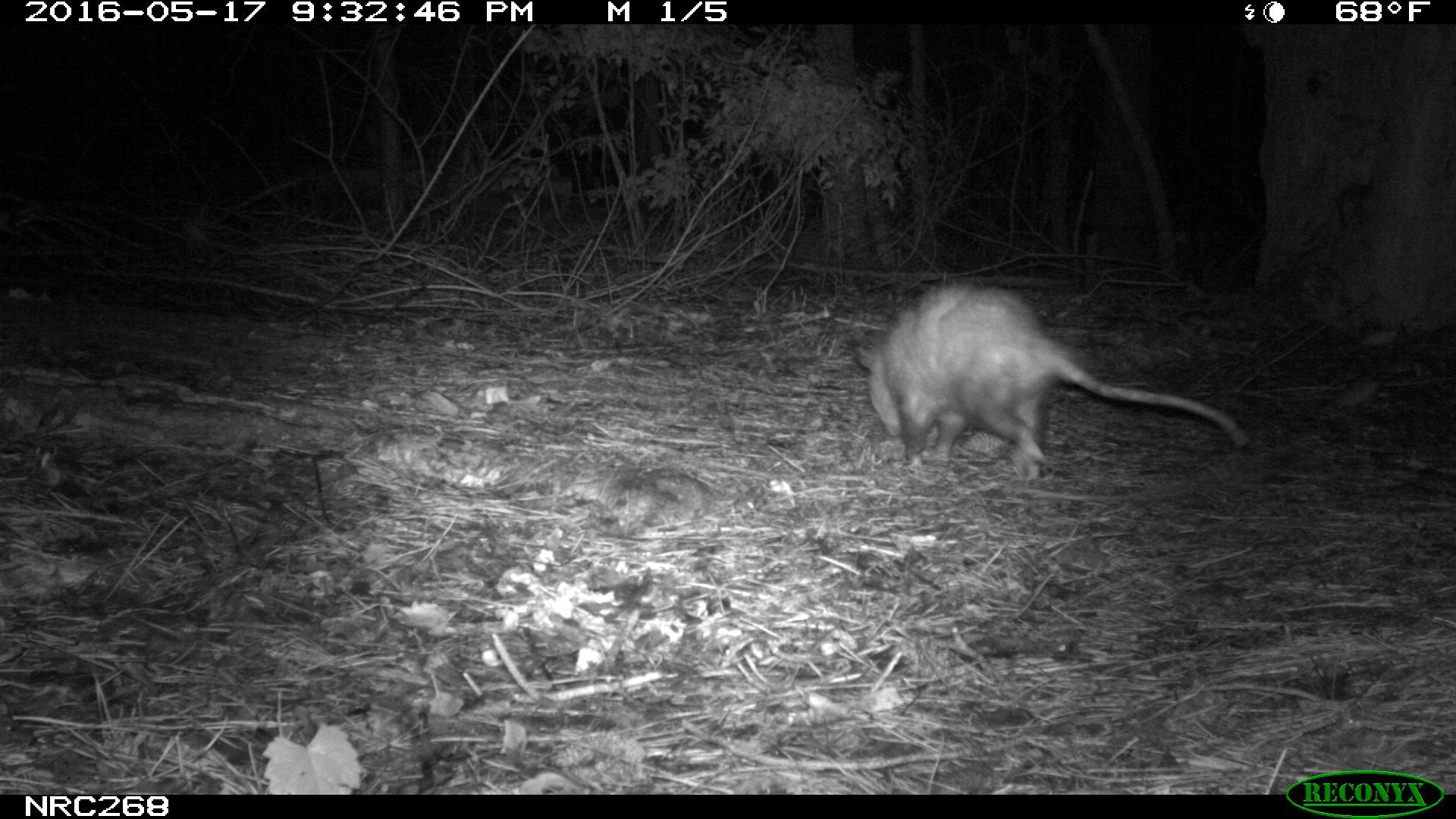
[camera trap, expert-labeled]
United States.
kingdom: Animalia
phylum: Chordata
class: Mammalia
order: Didelphimorphia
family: Didelphidae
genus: Didelphis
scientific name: Didelphis virginiana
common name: virginia opossum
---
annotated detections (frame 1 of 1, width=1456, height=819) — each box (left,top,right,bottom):
Virginia Opossum: (845,267,1252,485)